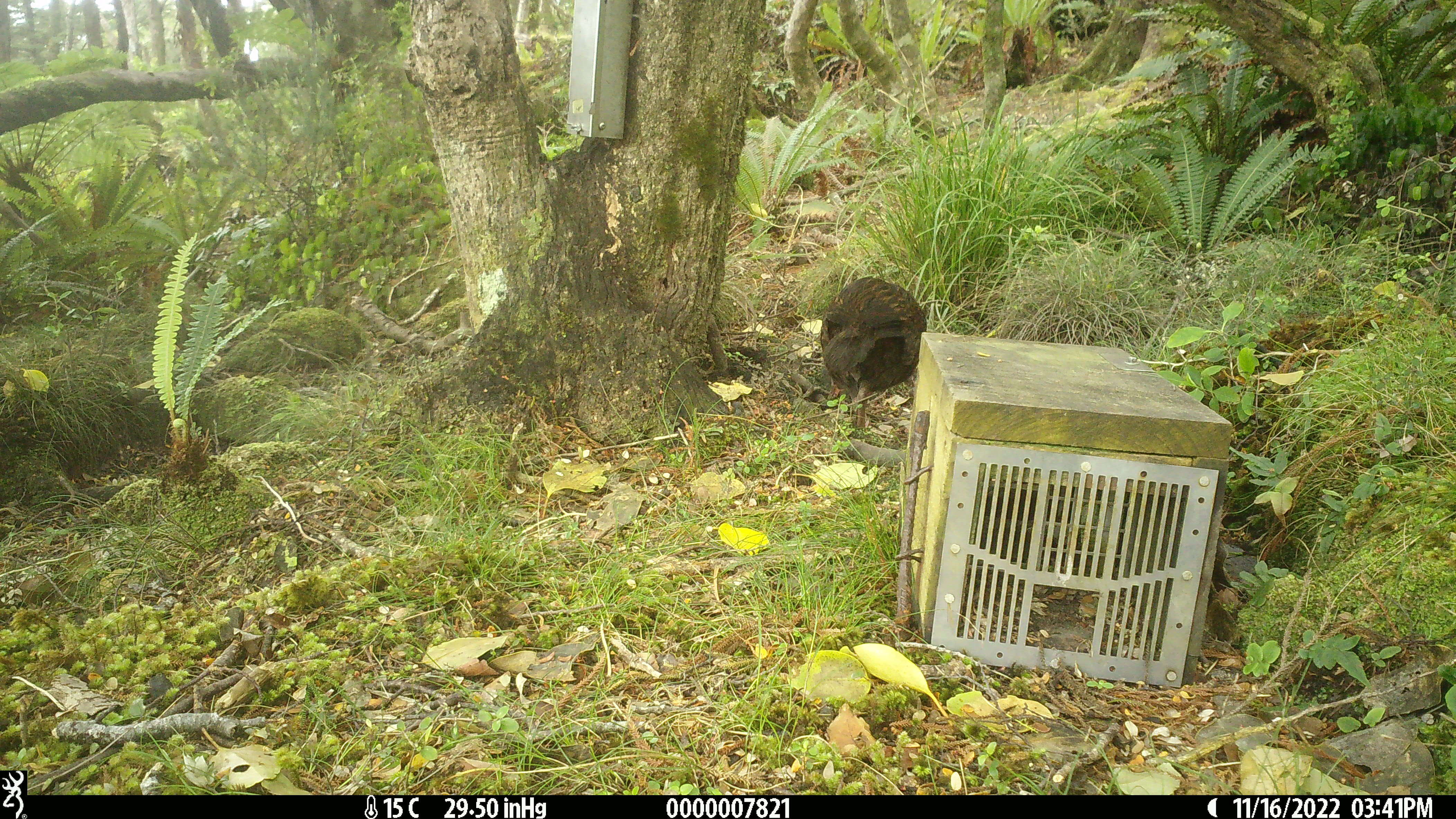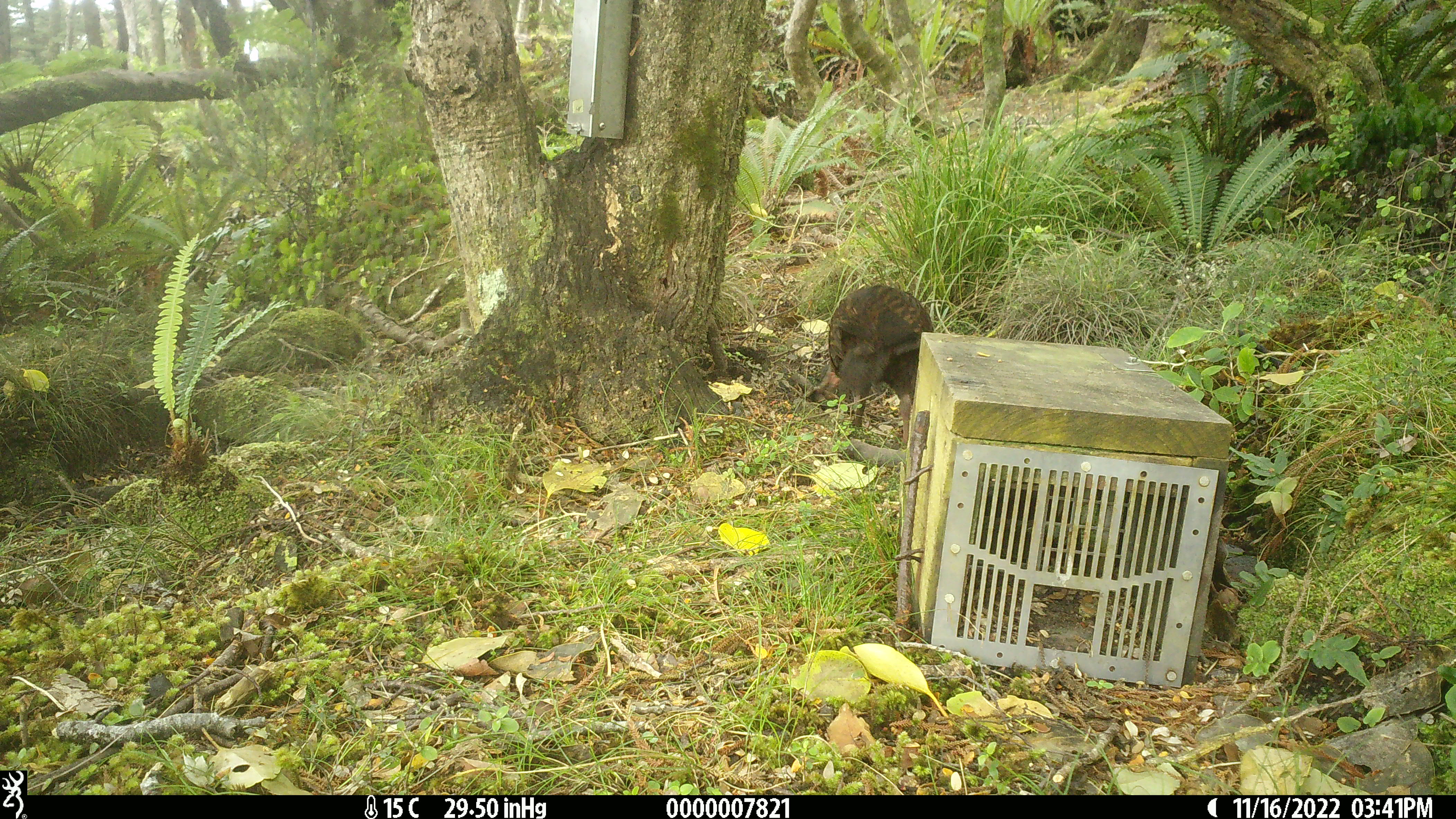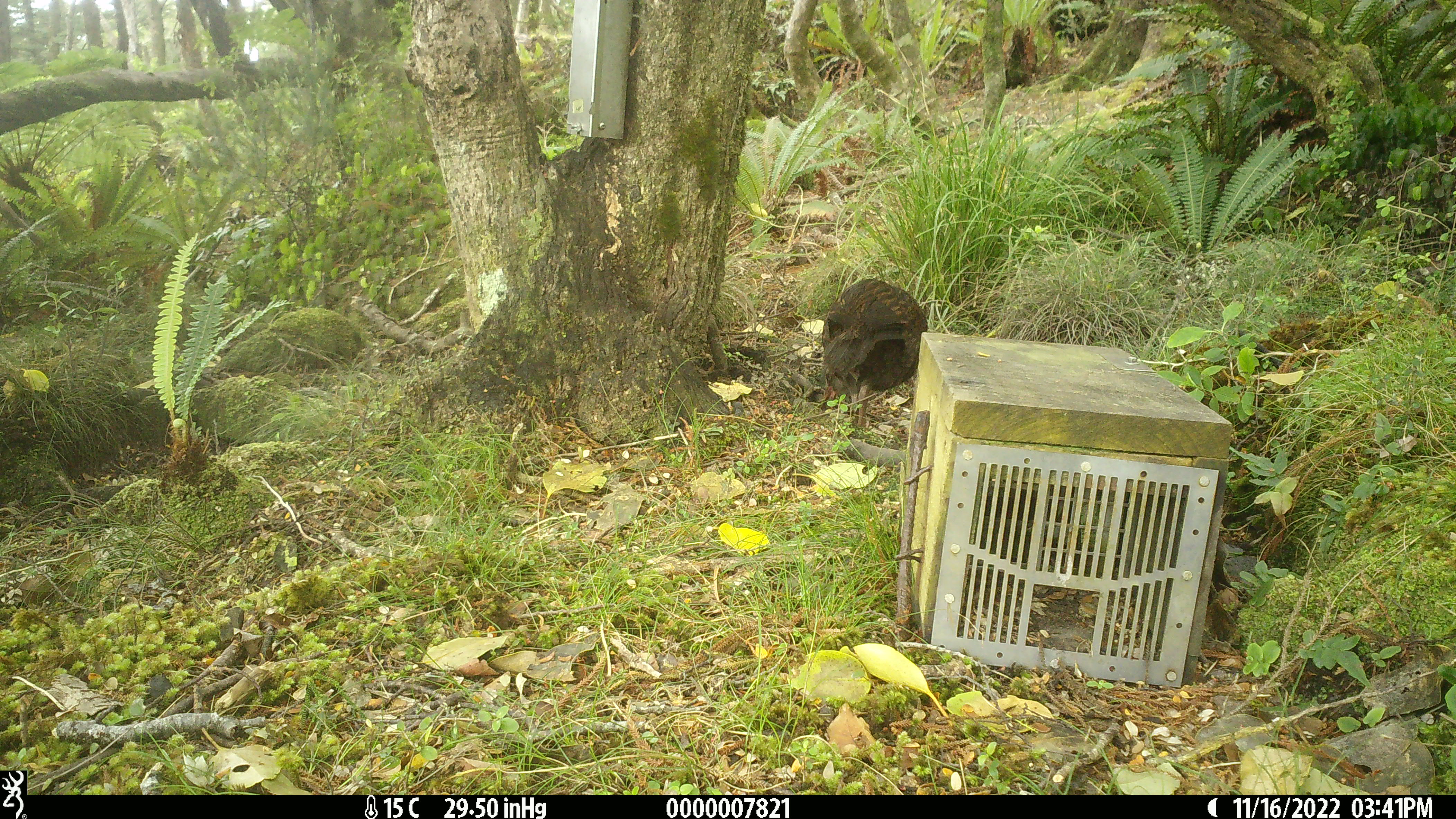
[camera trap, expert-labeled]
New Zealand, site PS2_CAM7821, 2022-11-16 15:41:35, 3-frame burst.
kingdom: Animalia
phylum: Chordata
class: Aves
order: Gruiformes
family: Rallidae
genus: Gallirallus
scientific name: Gallirallus australis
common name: weka